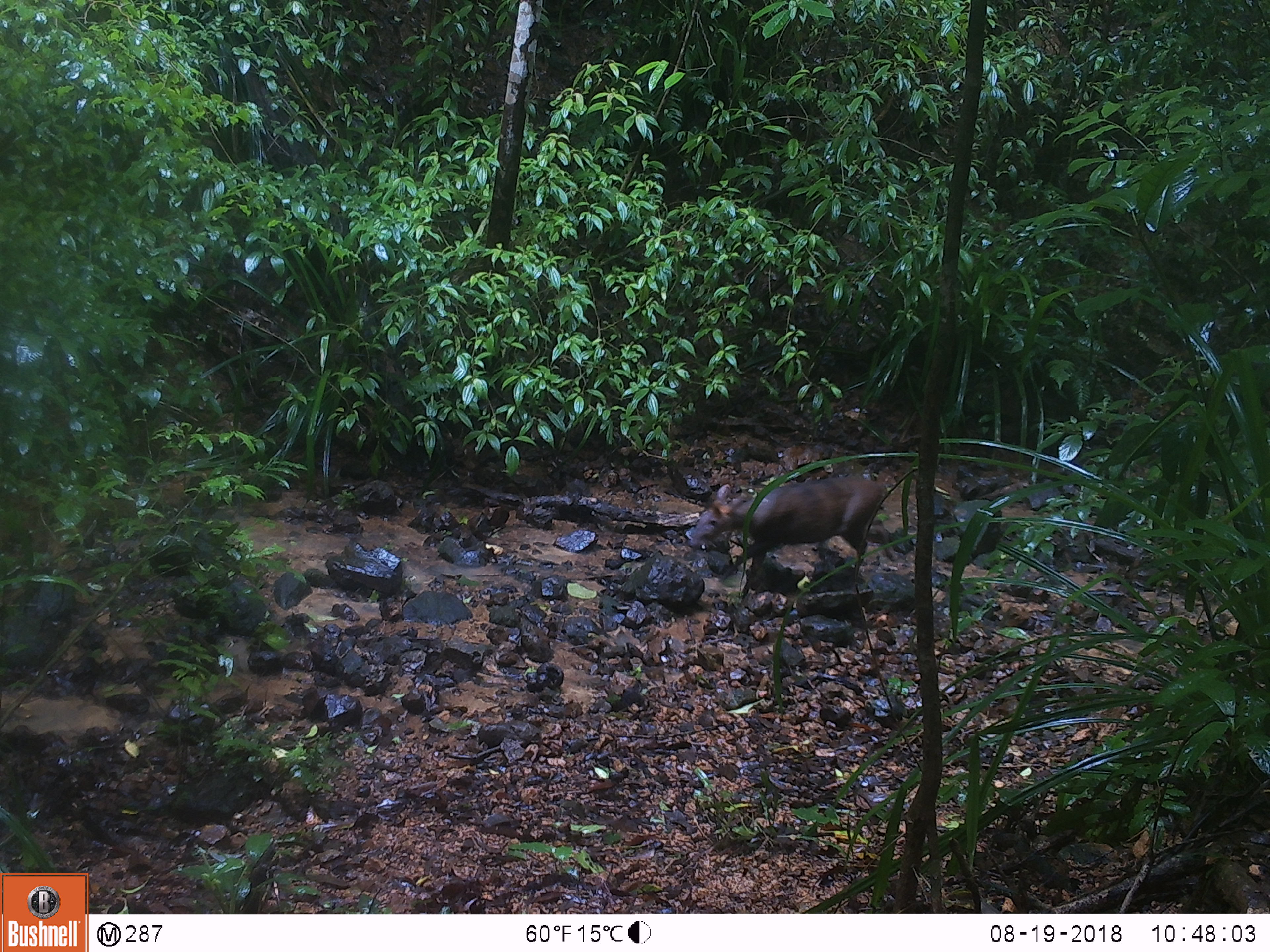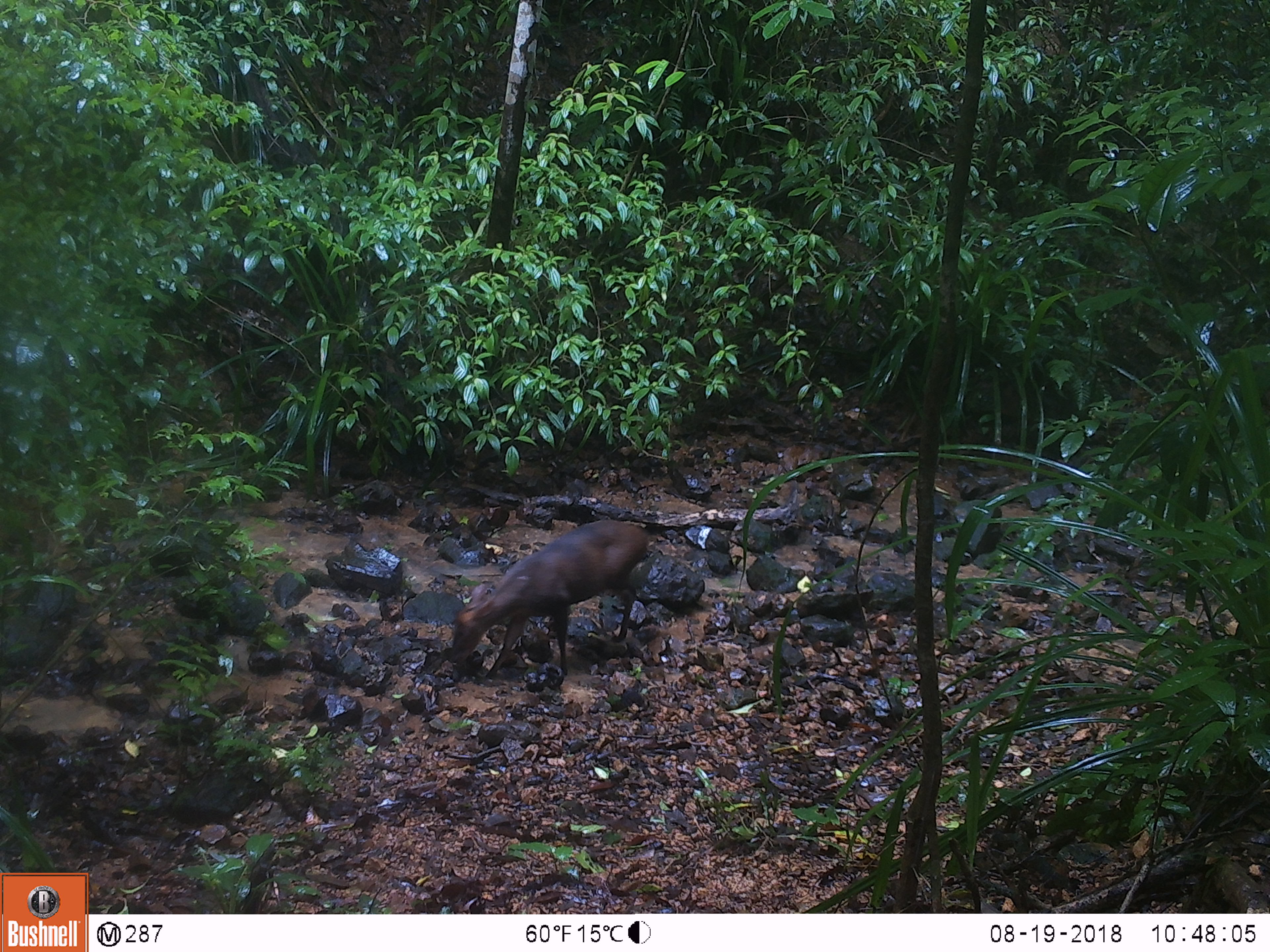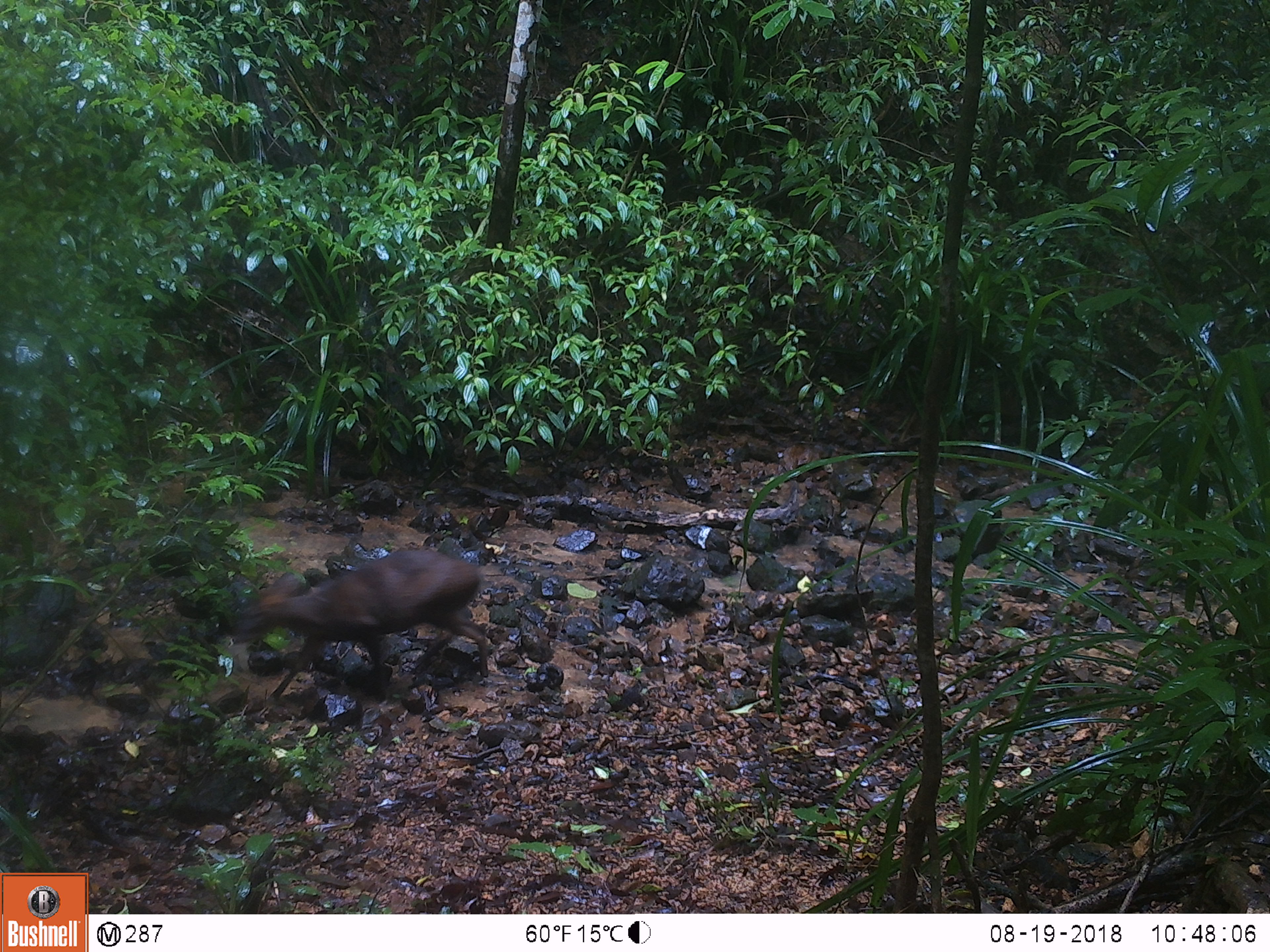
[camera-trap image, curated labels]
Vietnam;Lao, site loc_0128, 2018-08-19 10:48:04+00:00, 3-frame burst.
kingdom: Animalia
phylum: Chordata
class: Mammalia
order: Artiodactyla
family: Cervidae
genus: Muntiacus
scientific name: Muntiacus rooseveltorum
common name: roosevelt's muntjac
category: roosevelts muntjac group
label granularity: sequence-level